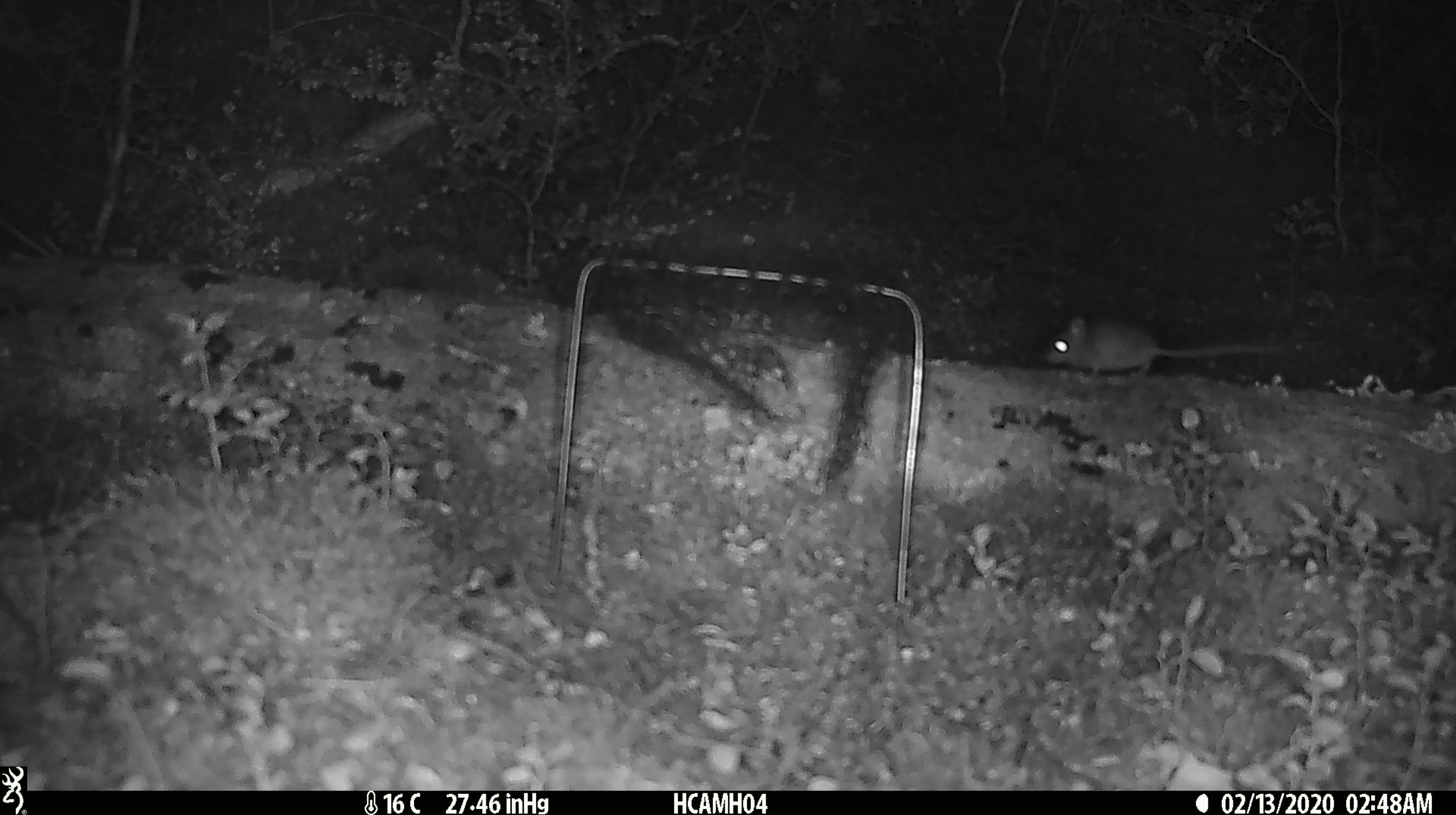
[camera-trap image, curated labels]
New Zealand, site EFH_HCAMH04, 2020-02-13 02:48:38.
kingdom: Animalia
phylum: Chordata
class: Mammalia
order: Rodentia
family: Muridae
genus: Mus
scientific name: Mus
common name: mouse